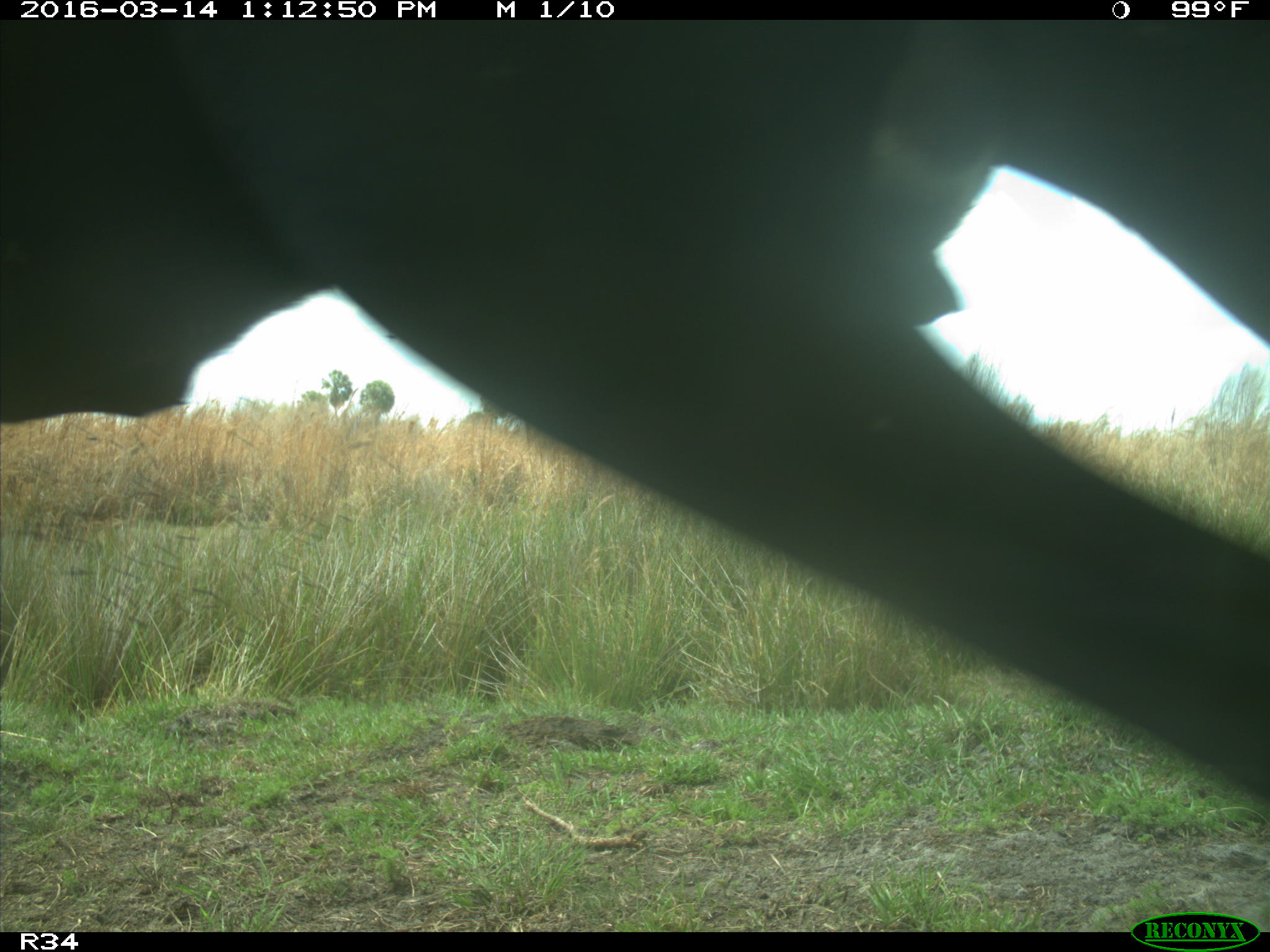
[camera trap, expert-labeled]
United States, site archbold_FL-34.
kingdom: Animalia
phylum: Chordata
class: Mammalia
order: Artiodactyla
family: Bovidae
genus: Bos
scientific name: Bos taurus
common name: domestic cow